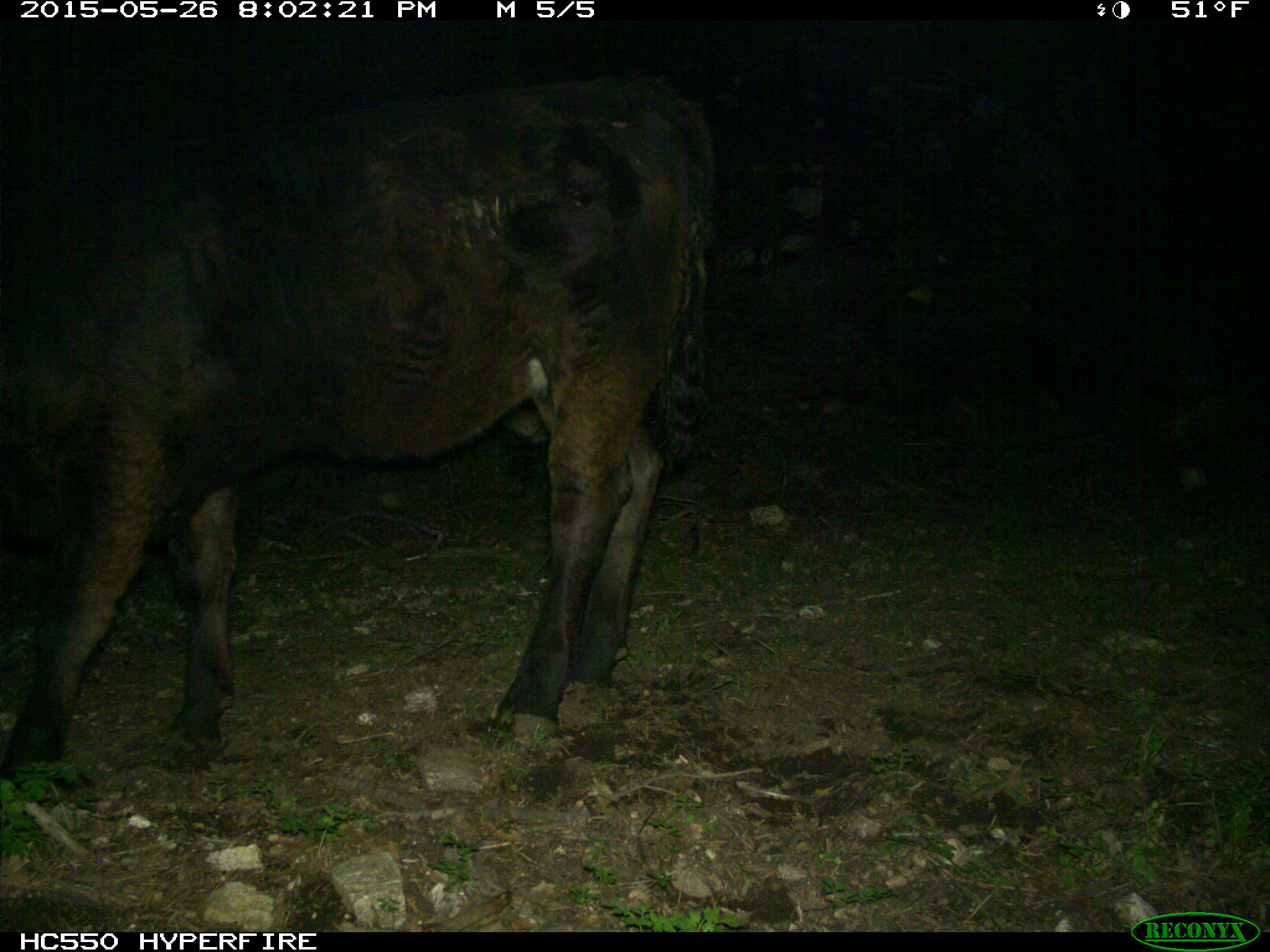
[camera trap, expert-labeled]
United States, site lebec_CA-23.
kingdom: Animalia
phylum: Chordata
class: Mammalia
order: Artiodactyla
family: Bovidae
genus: Bos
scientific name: Bos taurus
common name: domestic cow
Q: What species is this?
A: Bos taurus (domestic cow).